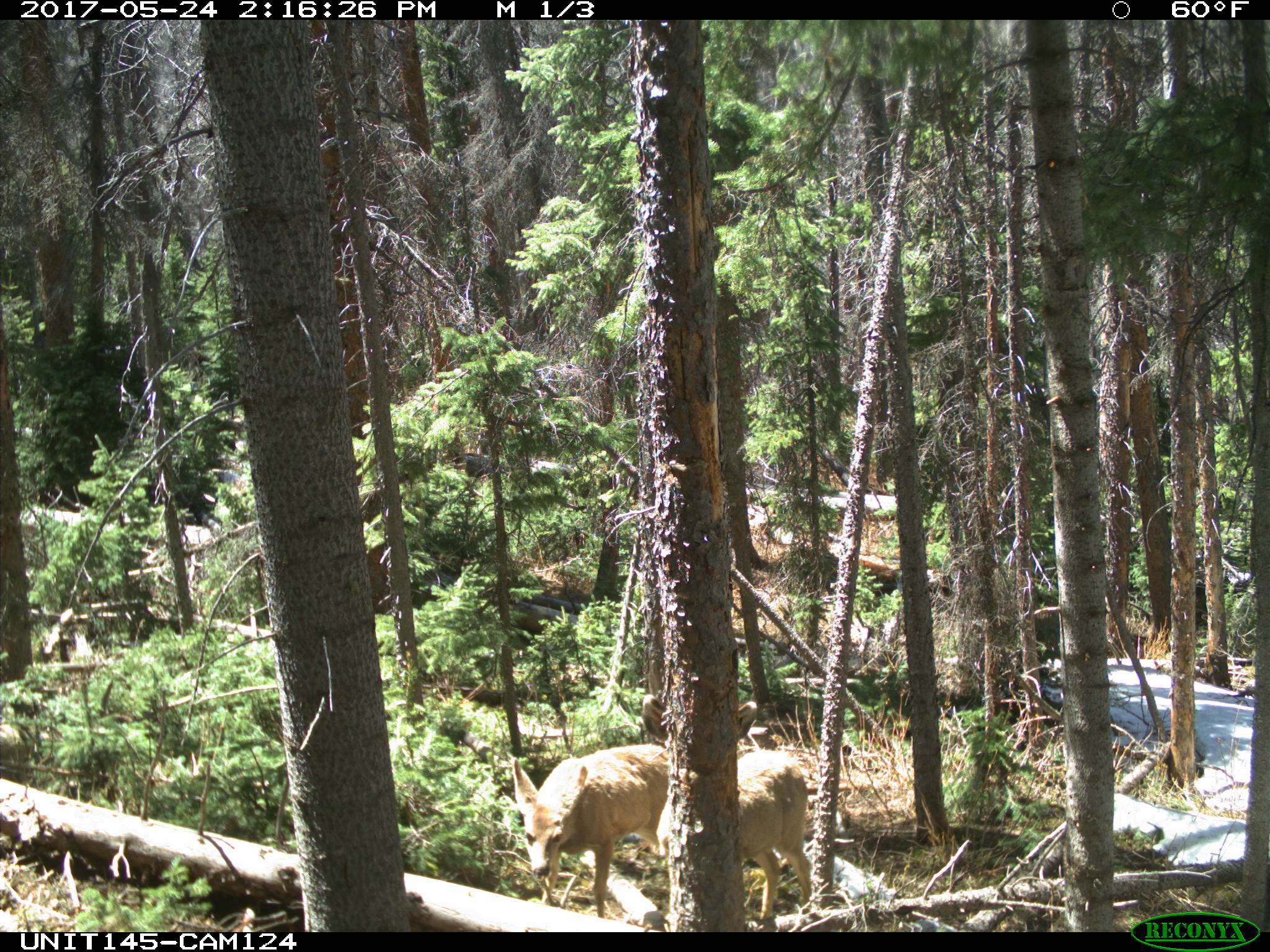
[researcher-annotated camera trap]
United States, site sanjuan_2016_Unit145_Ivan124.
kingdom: Animalia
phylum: Chordata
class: Mammalia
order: Artiodactyla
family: Cervidae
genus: Odocoileus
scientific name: Odocoileus hemionus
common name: mule deer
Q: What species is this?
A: Odocoileus hemionus (mule deer).